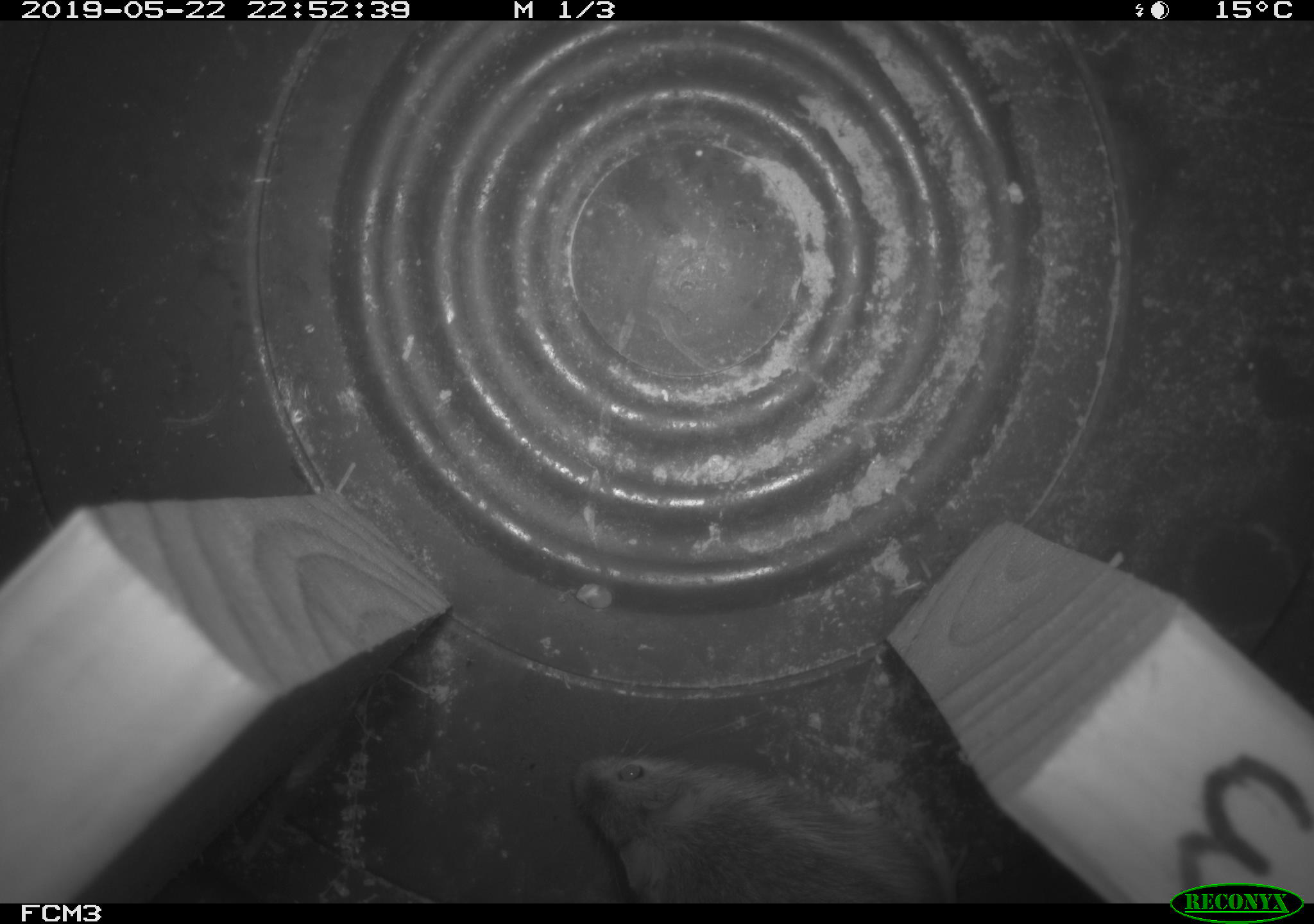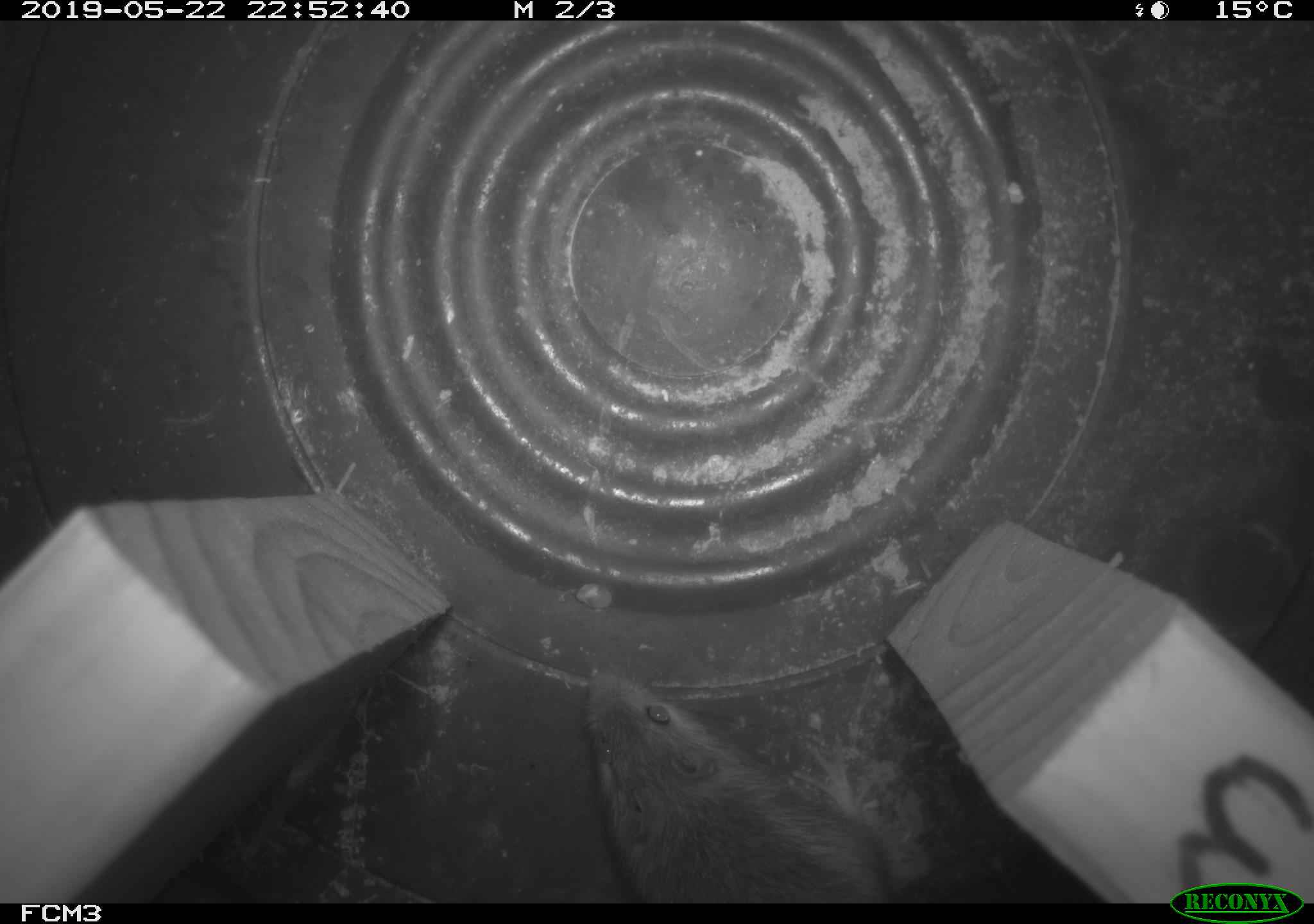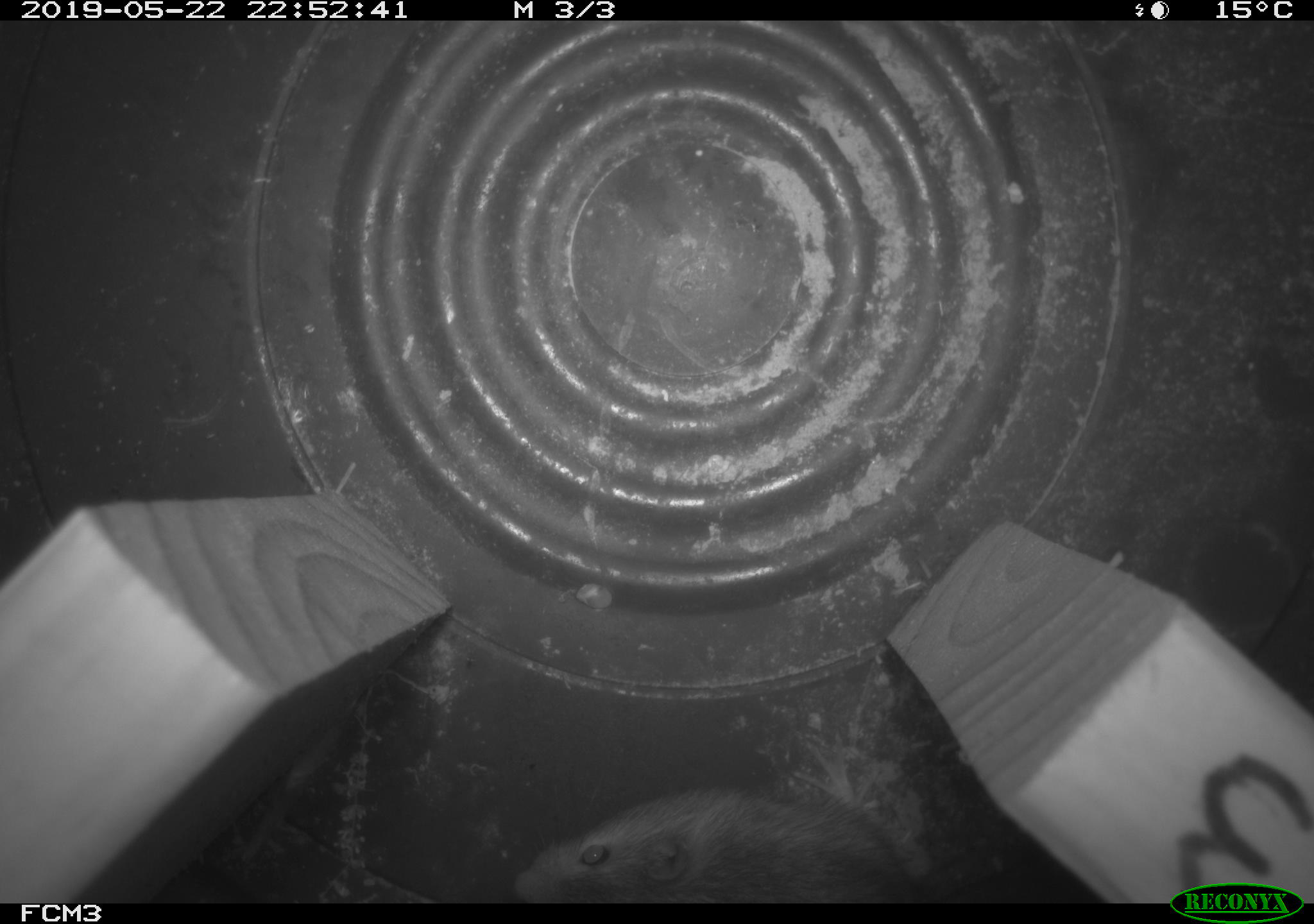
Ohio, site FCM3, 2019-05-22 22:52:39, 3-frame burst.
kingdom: Animalia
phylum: Chordata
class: Mammalia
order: Rodentia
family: Cricetidae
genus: Peromyscus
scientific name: Peromyscus leucopus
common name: white-footed mouse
White-footed mouse (Peromyscus leucopus).